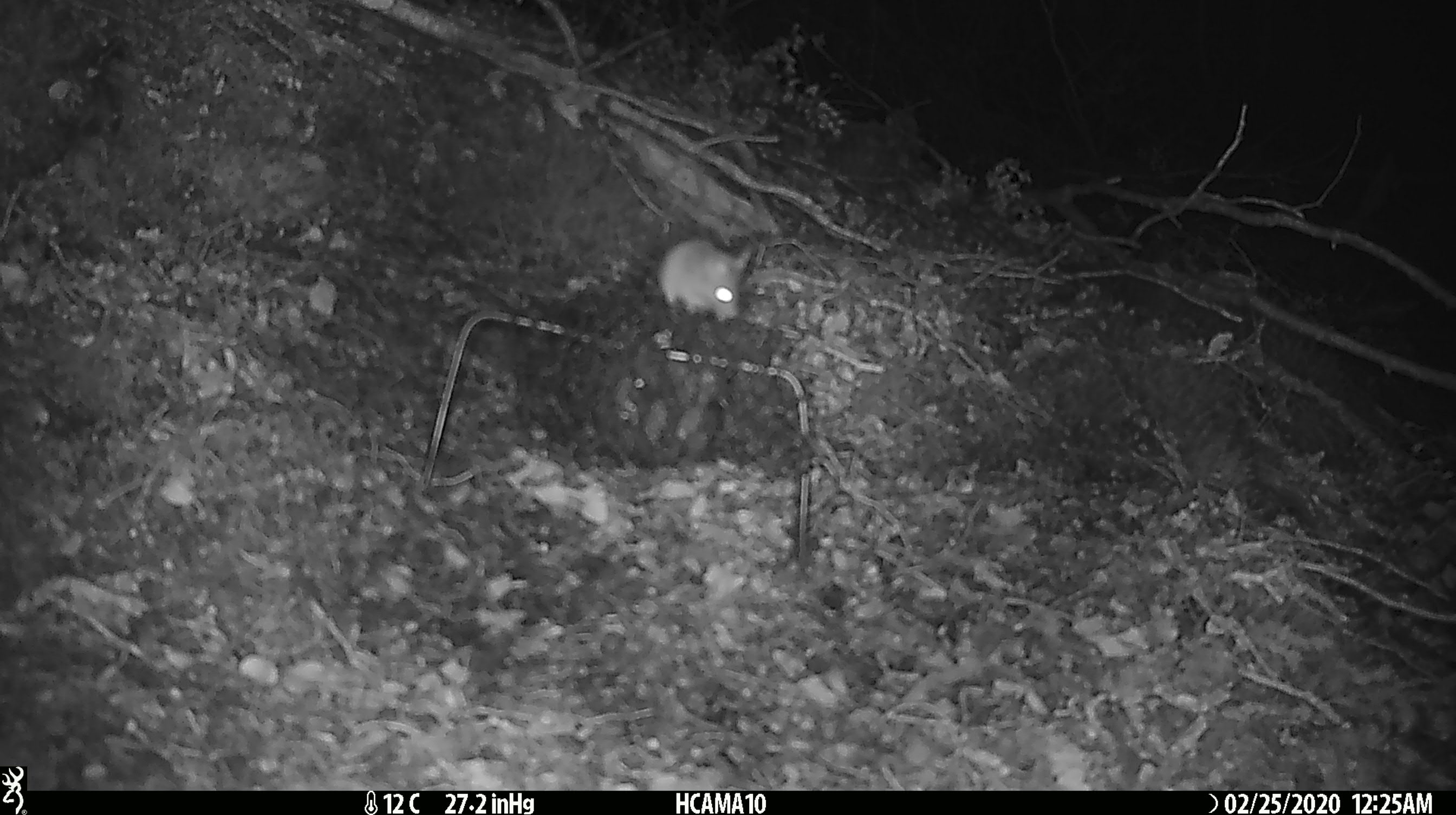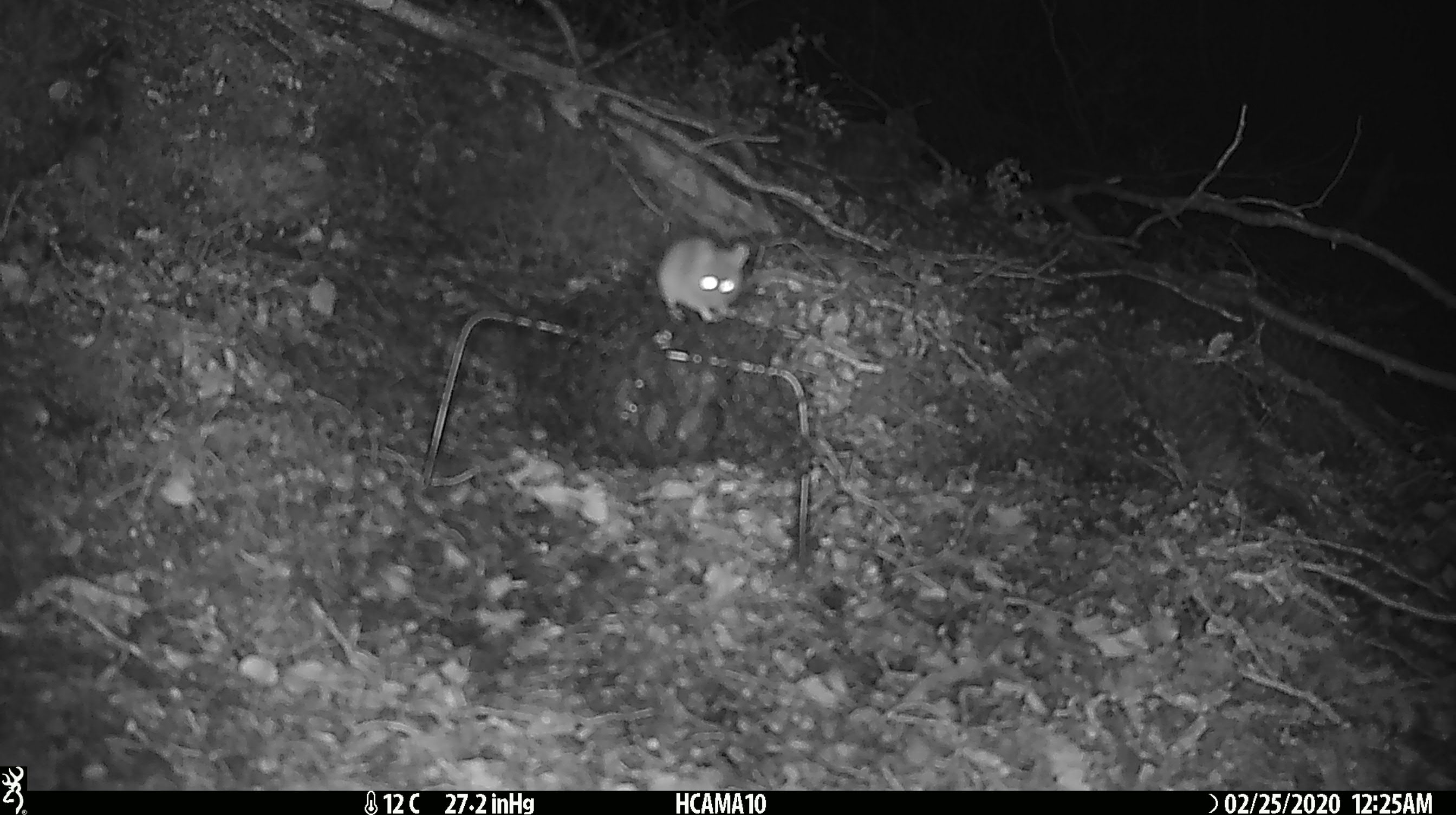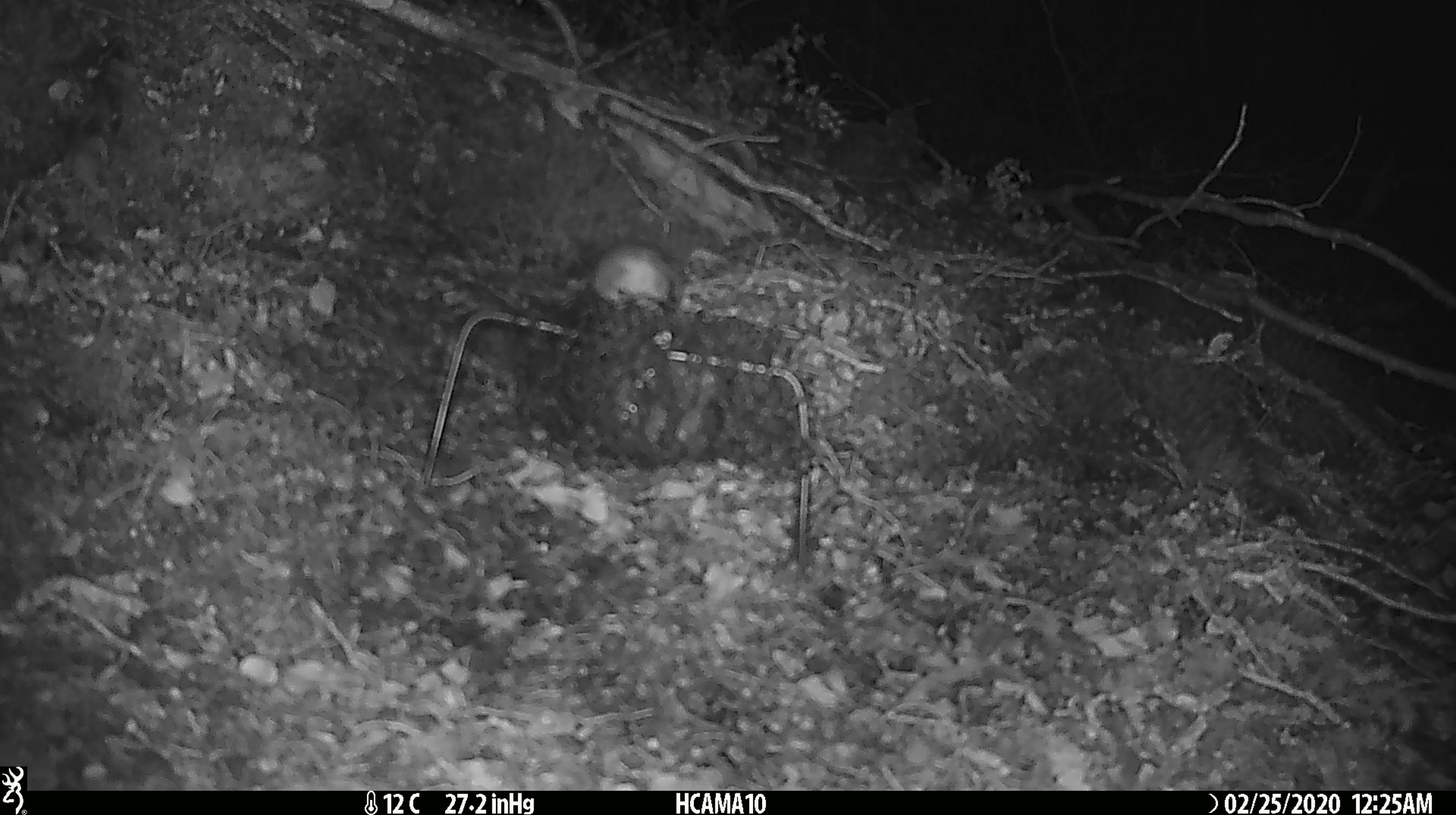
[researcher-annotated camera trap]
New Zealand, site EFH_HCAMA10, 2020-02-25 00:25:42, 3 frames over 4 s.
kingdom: Animalia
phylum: Chordata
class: Mammalia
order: Rodentia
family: Muridae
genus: Mus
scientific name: Mus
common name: mouse